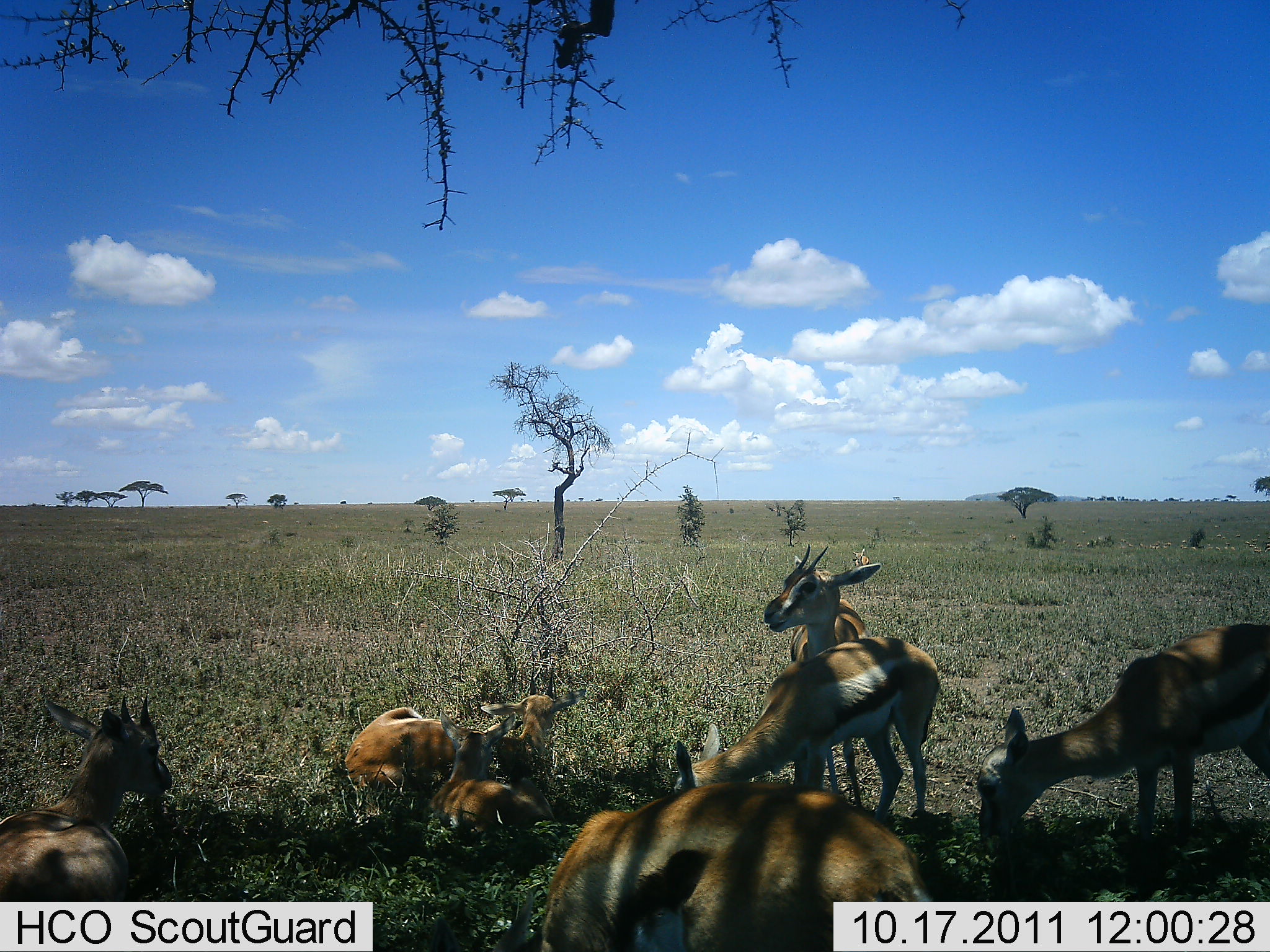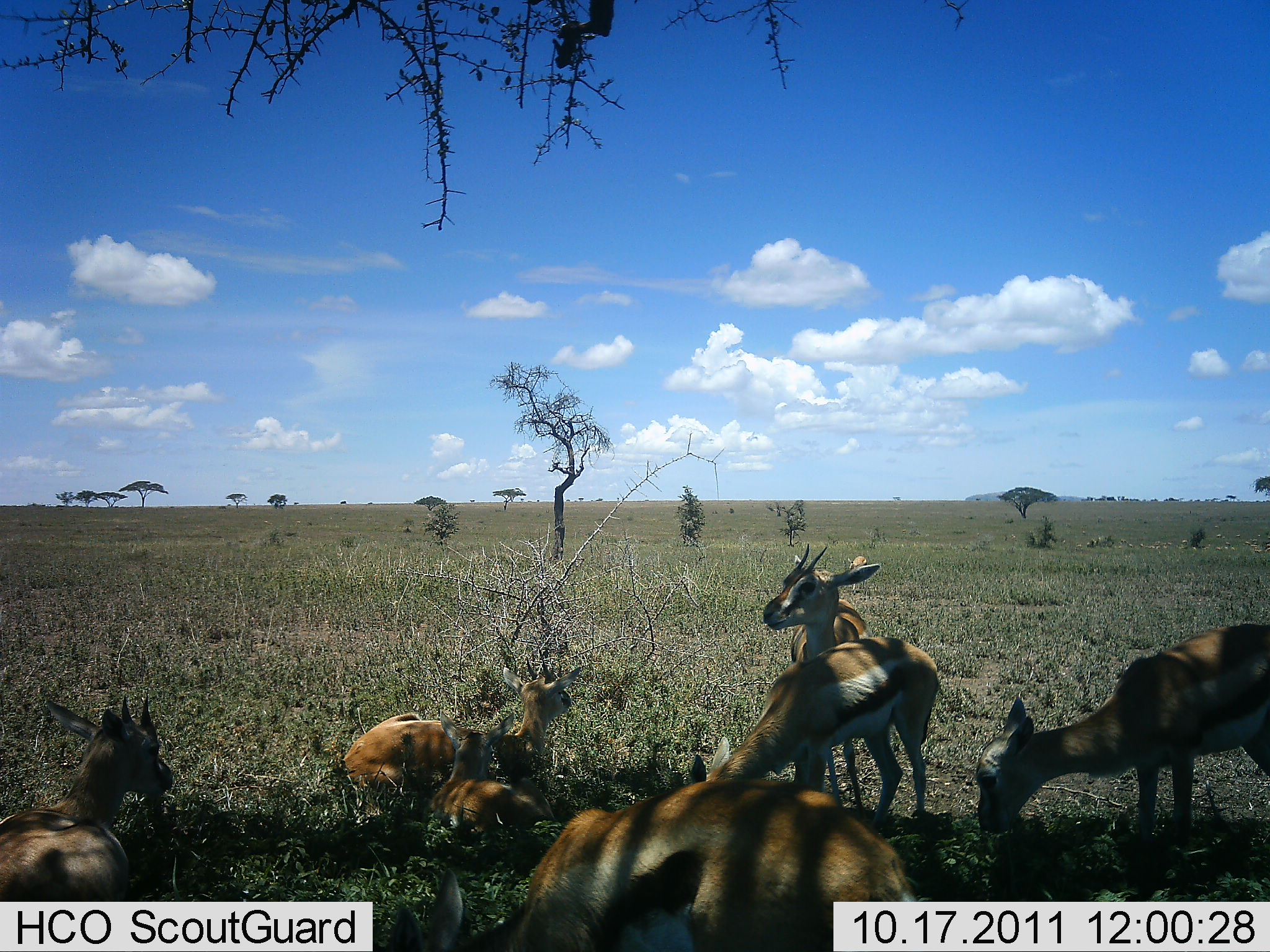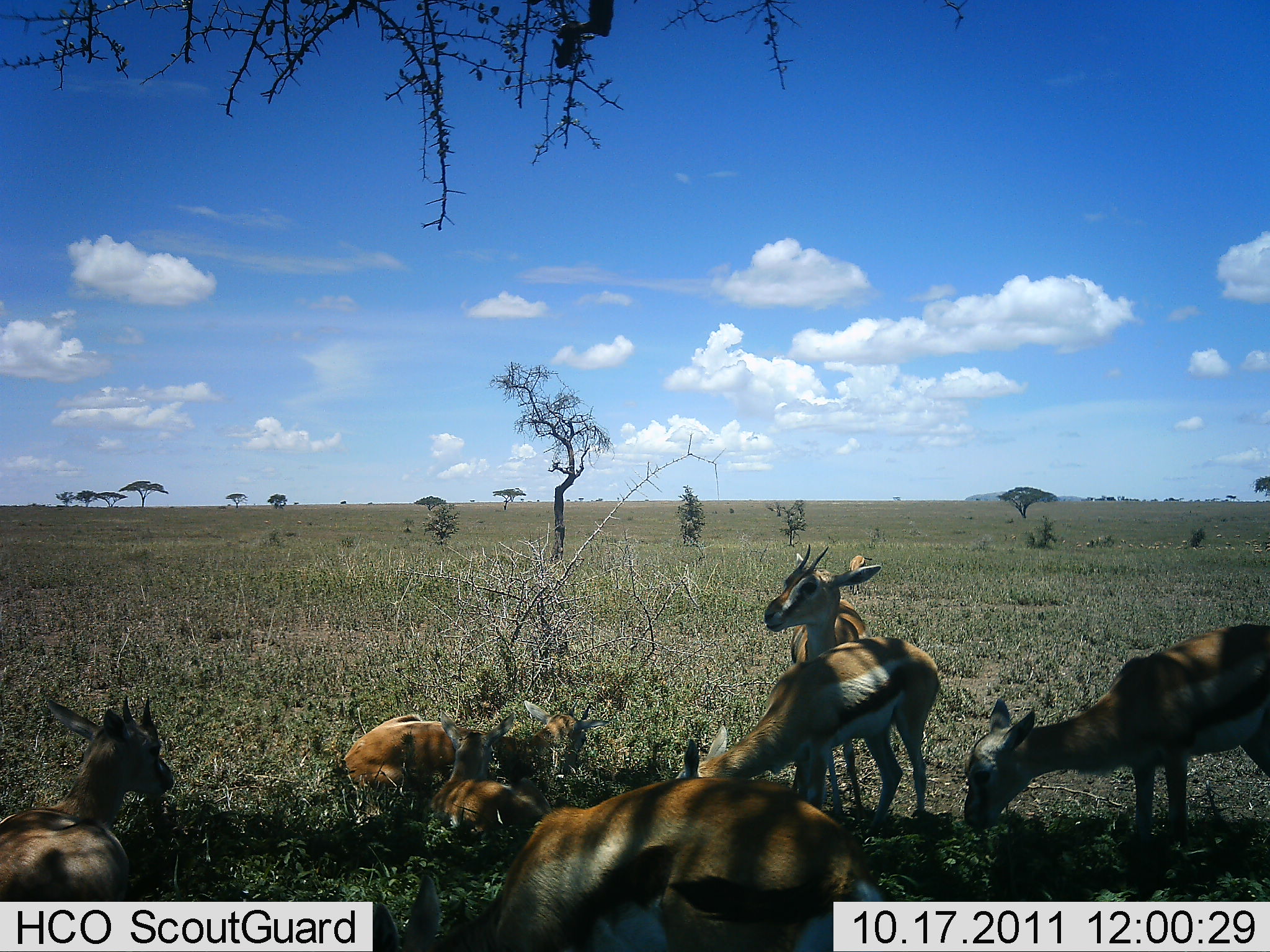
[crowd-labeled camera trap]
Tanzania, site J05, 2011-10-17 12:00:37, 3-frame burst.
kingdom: Animalia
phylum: Chordata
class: Mammalia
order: Artiodactyla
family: Bovidae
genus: Eudorcas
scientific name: Eudorcas thomsonii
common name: thomson's gazelle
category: gazellethomsons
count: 7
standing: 82%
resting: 100%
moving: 9%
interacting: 0%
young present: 18%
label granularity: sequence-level